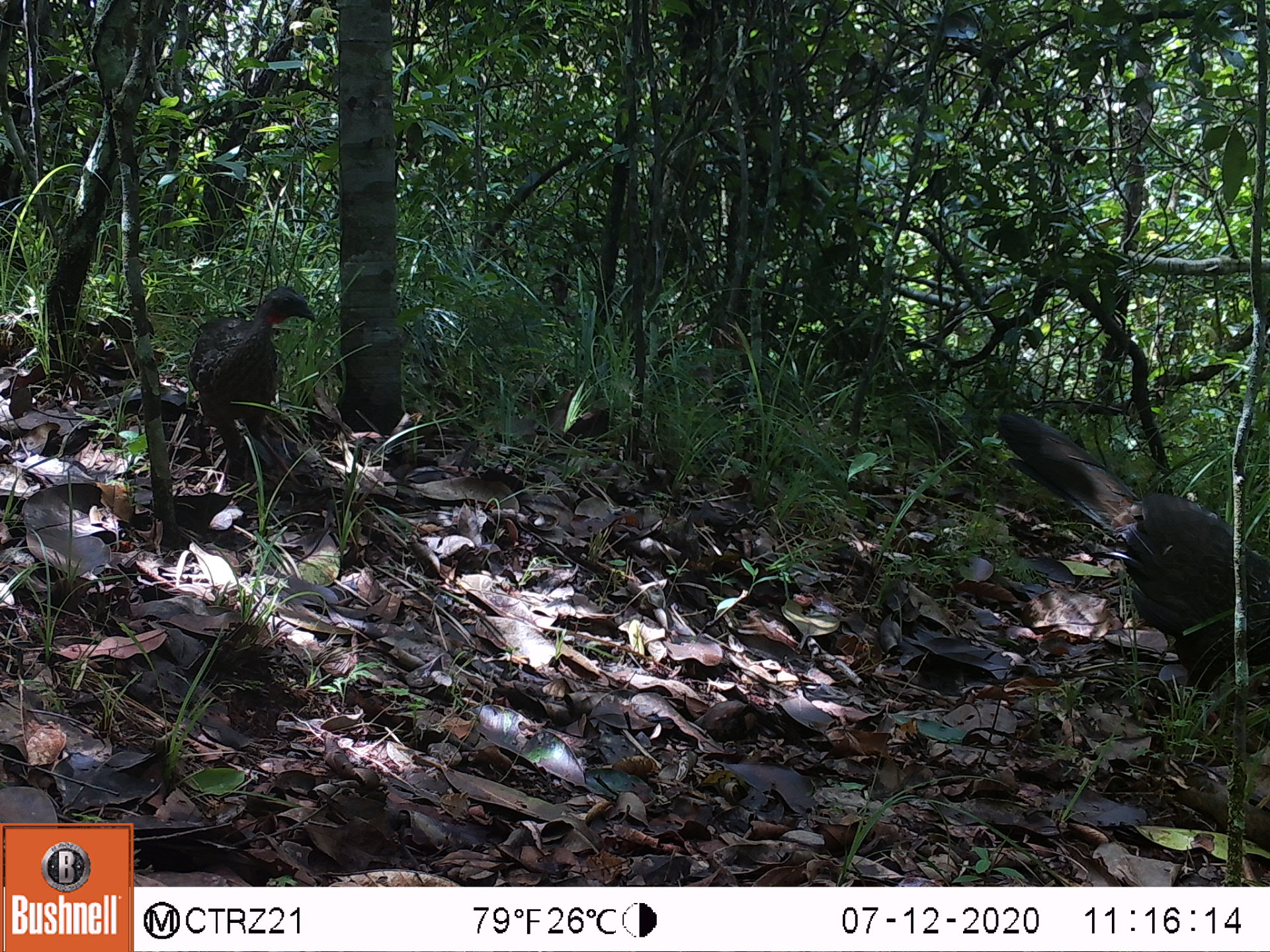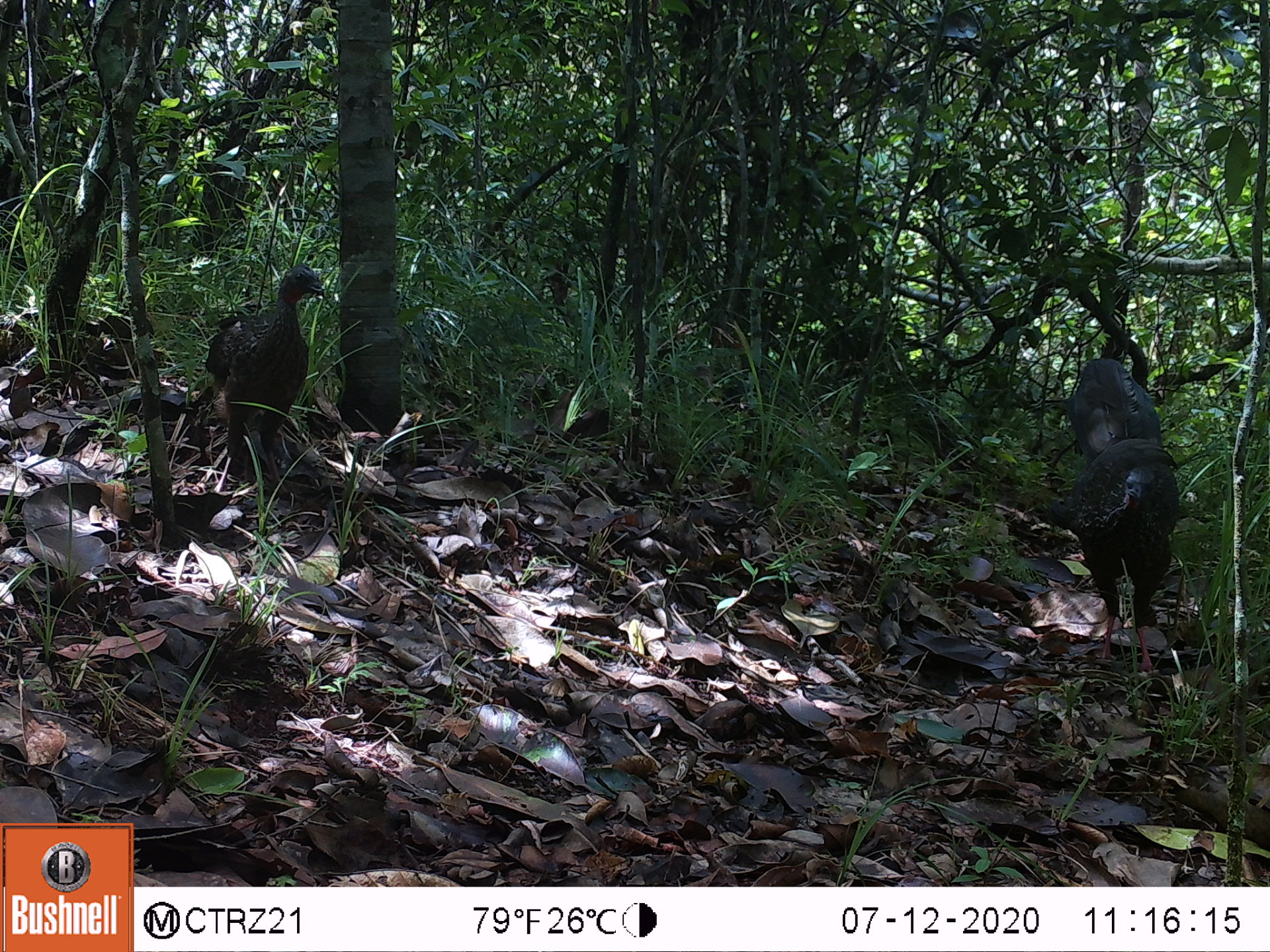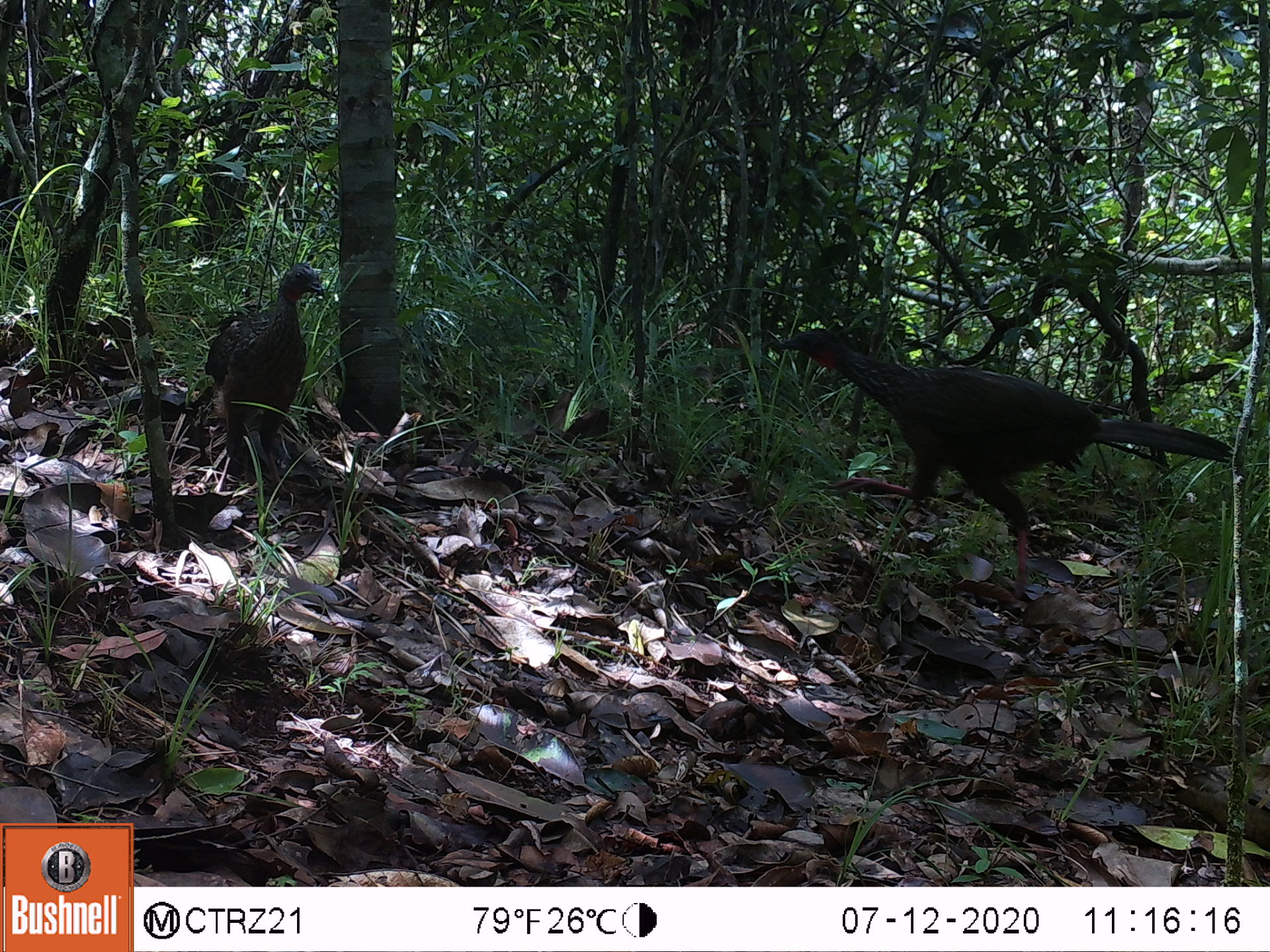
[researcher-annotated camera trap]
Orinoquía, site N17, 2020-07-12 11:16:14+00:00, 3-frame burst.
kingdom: Animalia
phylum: Chordata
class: Aves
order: Galliformes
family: Cracidae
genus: Penelope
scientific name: Penelope jacquacu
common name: spix's guan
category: spixs guan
Spixs guan (spix's guan) (Penelope jacquacu).